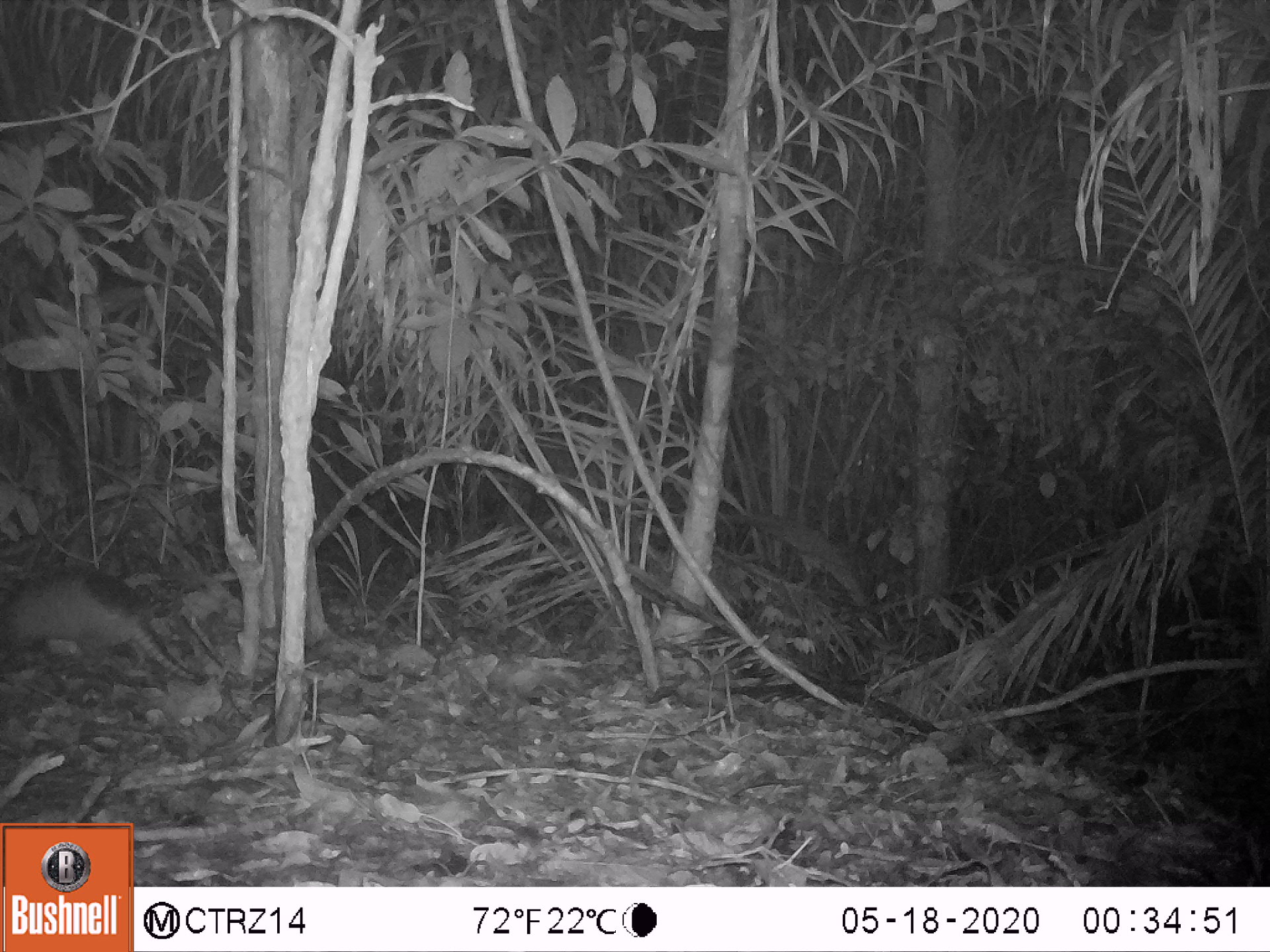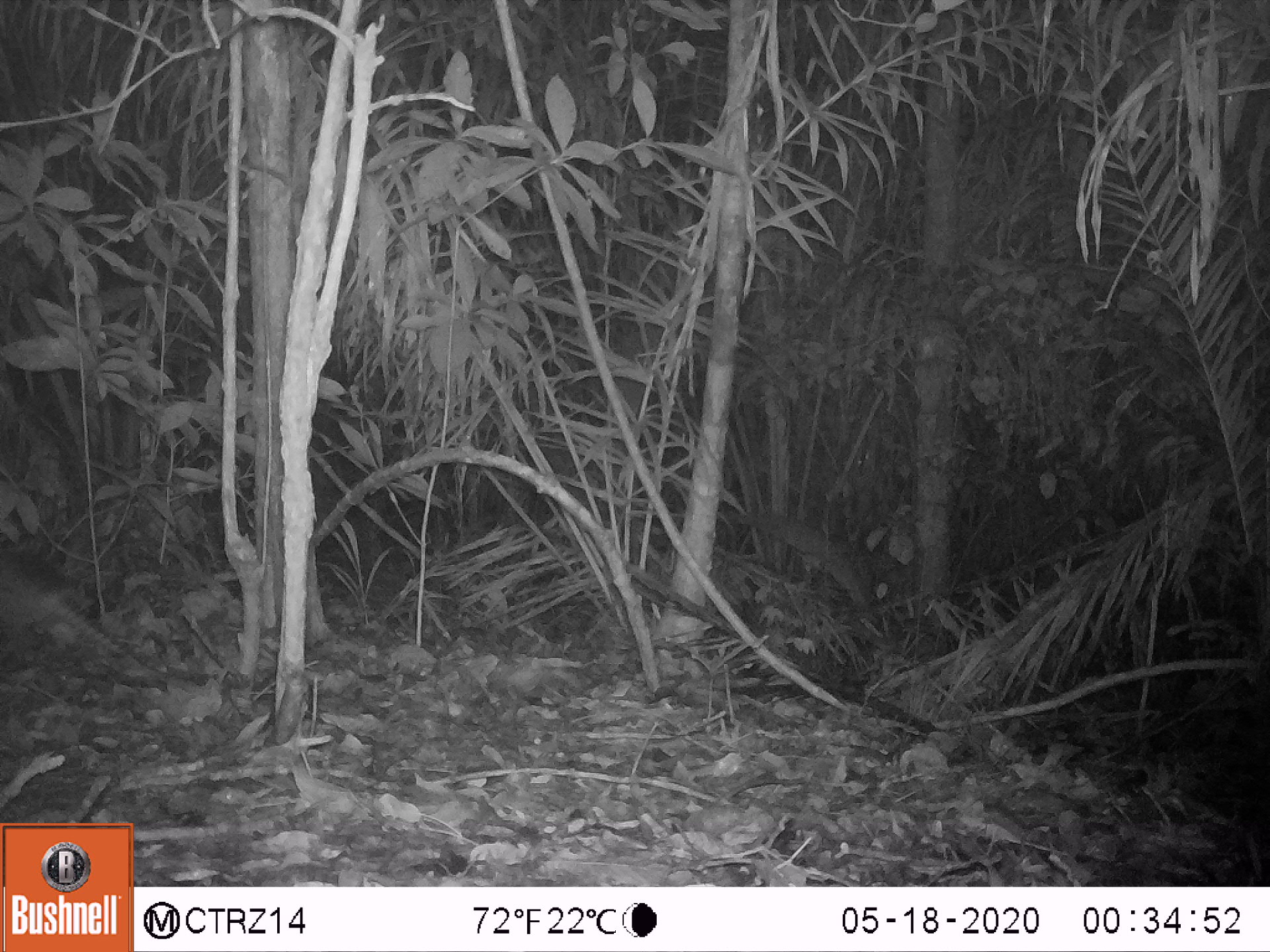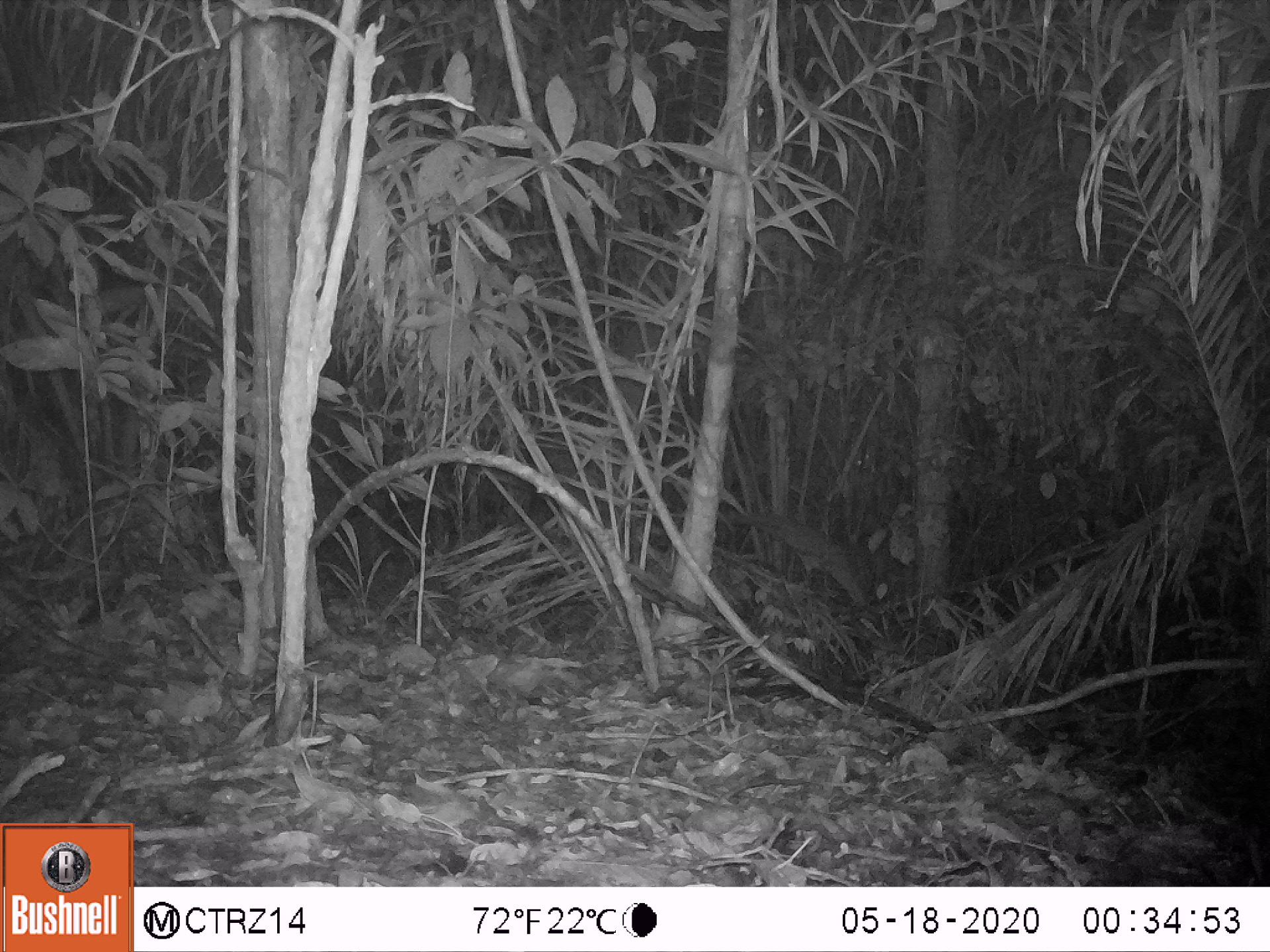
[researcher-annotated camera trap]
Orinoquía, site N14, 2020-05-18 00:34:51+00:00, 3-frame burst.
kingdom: Animalia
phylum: Chordata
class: Mammalia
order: Cingulata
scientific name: Cingulata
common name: armadillo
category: unknown armadillo